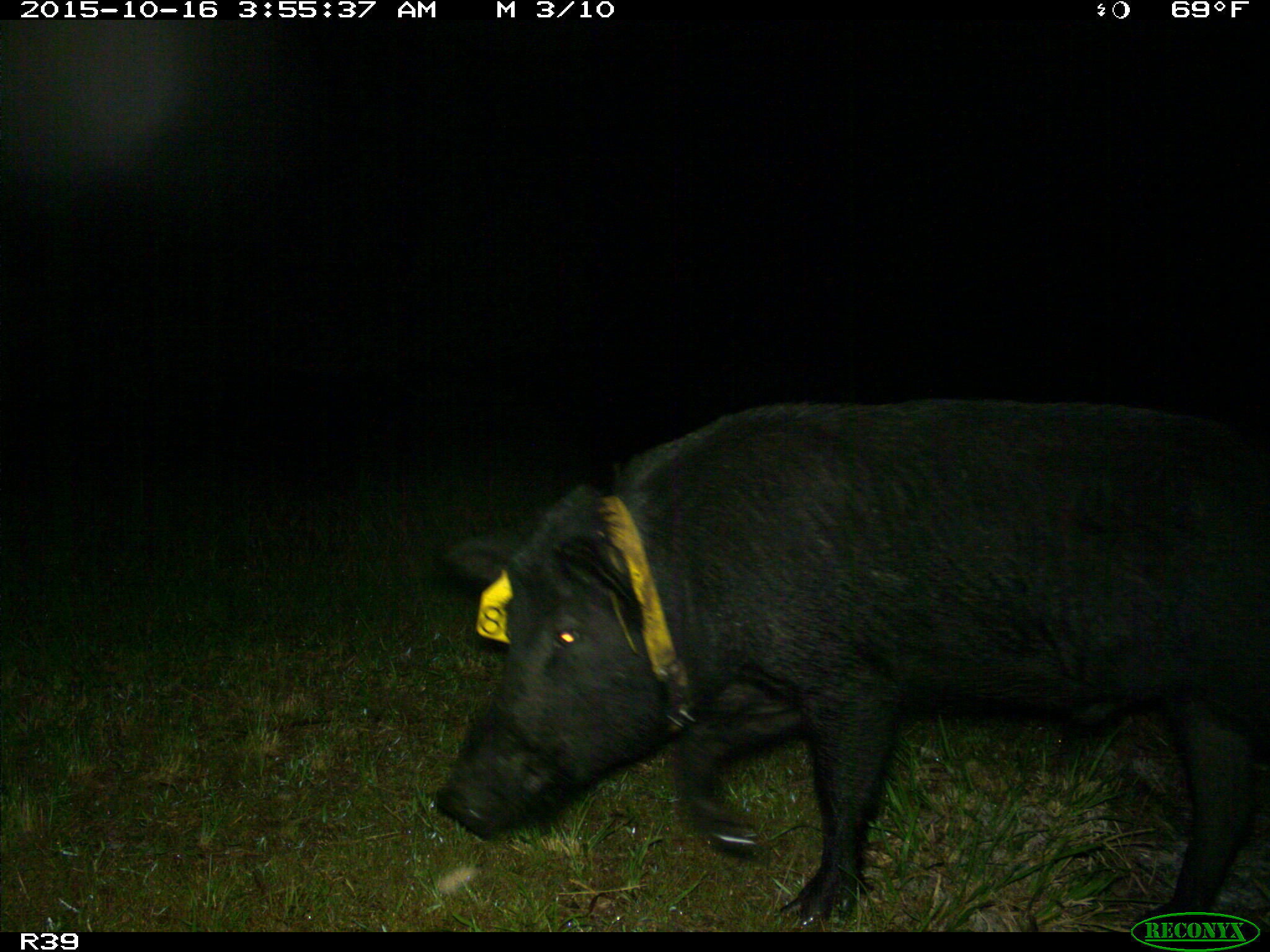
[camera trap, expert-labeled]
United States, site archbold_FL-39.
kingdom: Animalia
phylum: Chordata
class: Mammalia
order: Artiodactyla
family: Suidae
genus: Sus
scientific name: Sus scrofa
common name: wild boar